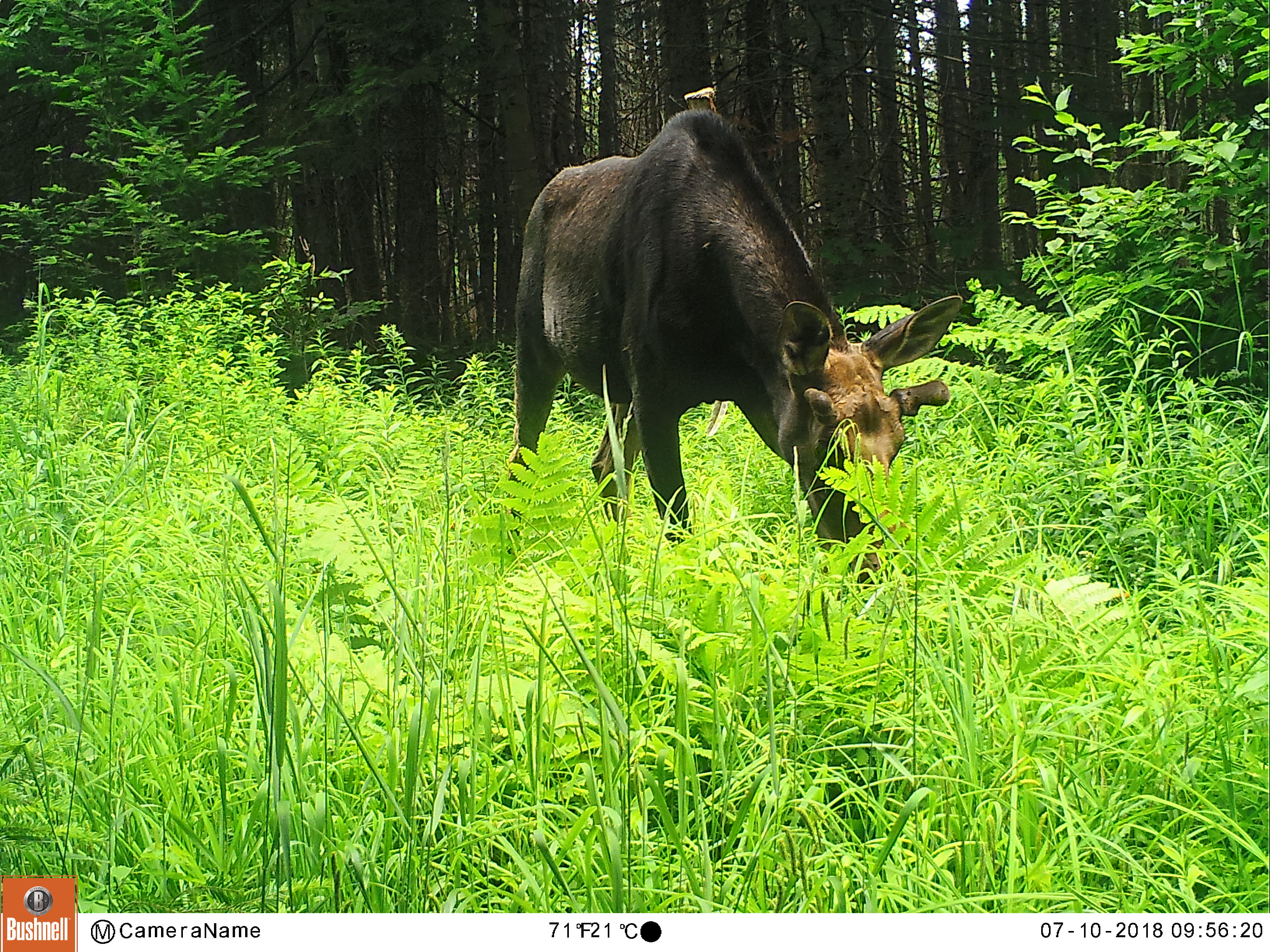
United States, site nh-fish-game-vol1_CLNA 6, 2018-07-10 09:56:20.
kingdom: Animalia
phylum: Chordata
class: Mammalia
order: Artiodactyla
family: Cervidae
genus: Alces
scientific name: Alces alces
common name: moose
Moose (Alces alces).